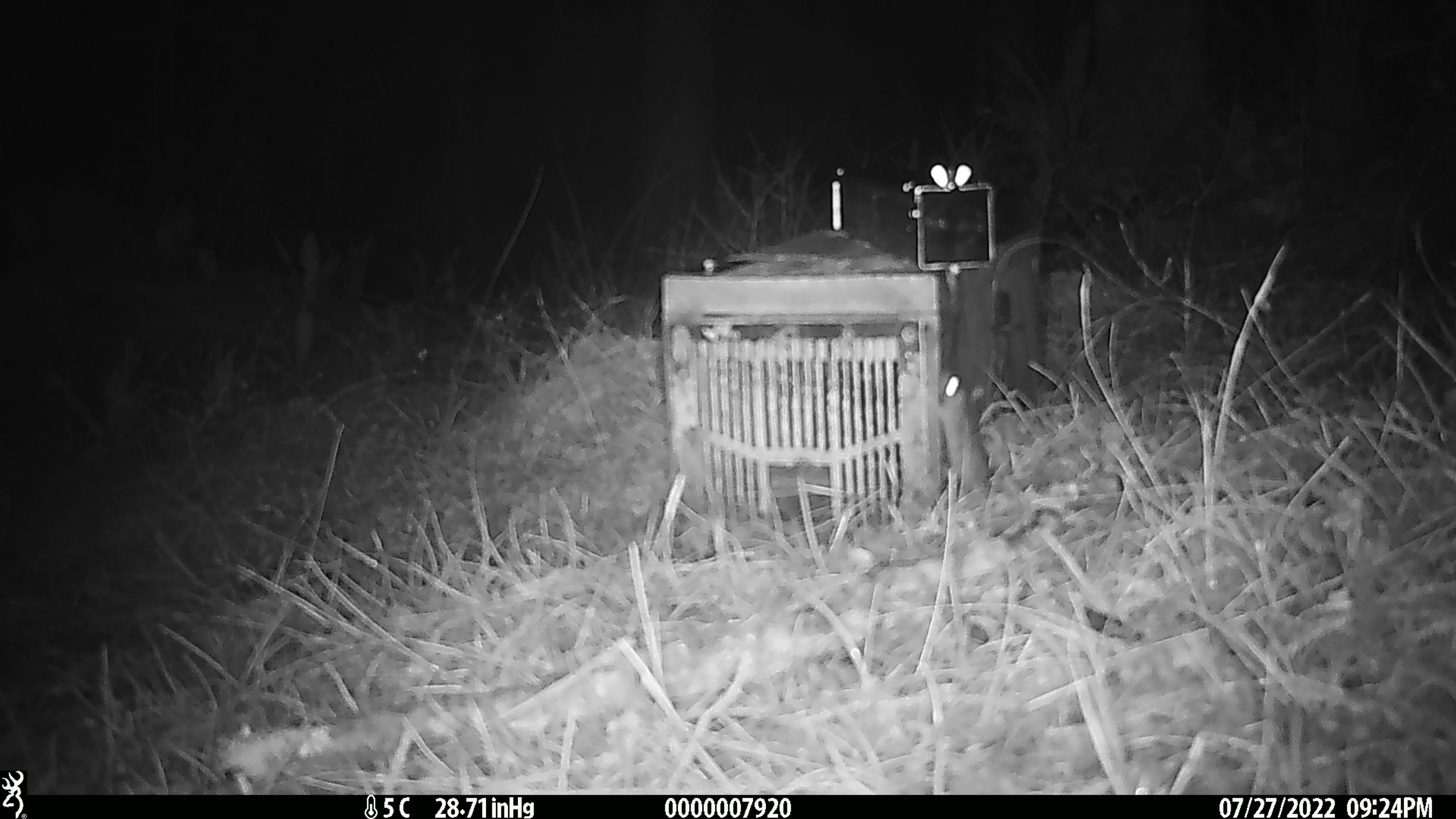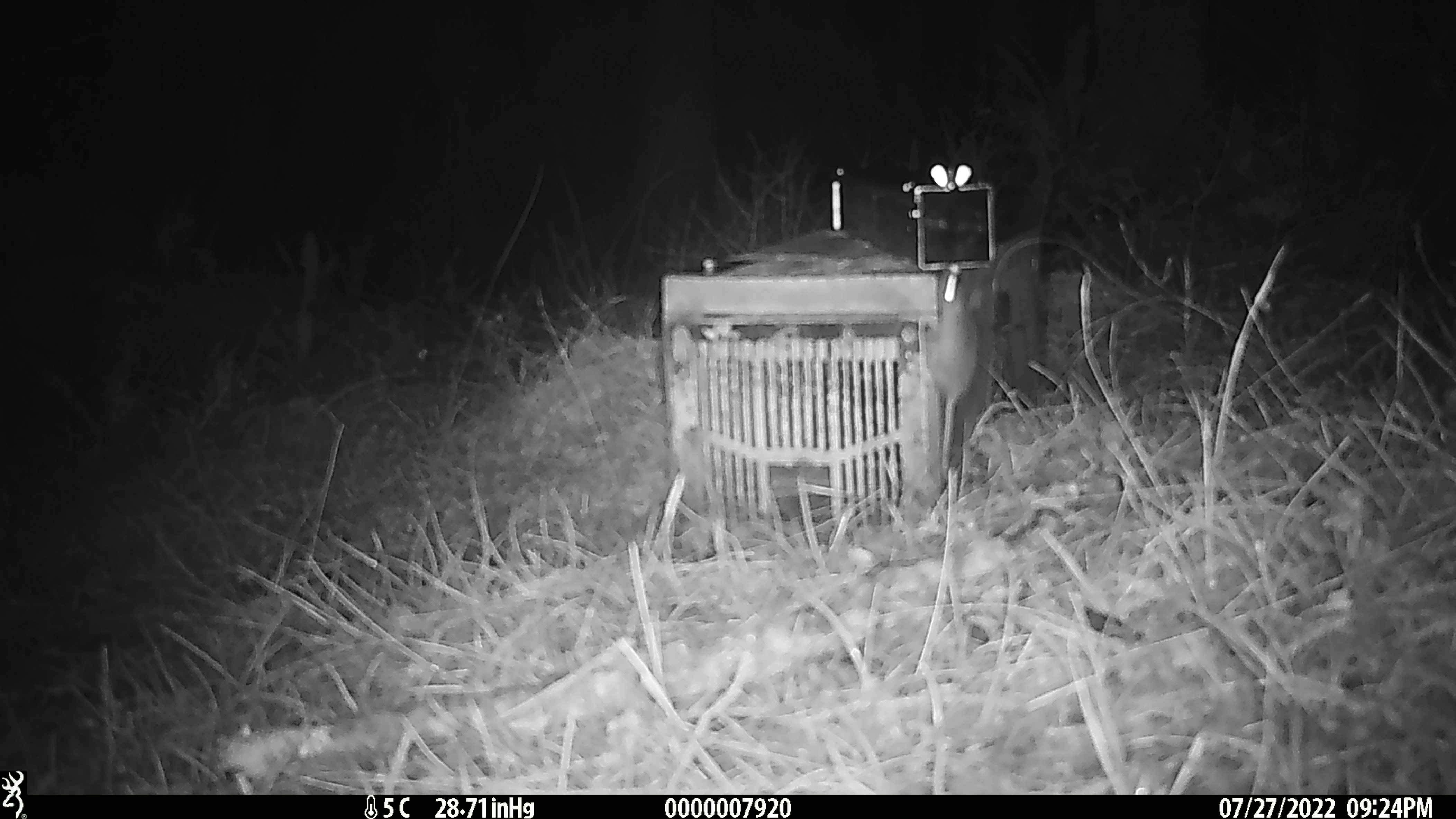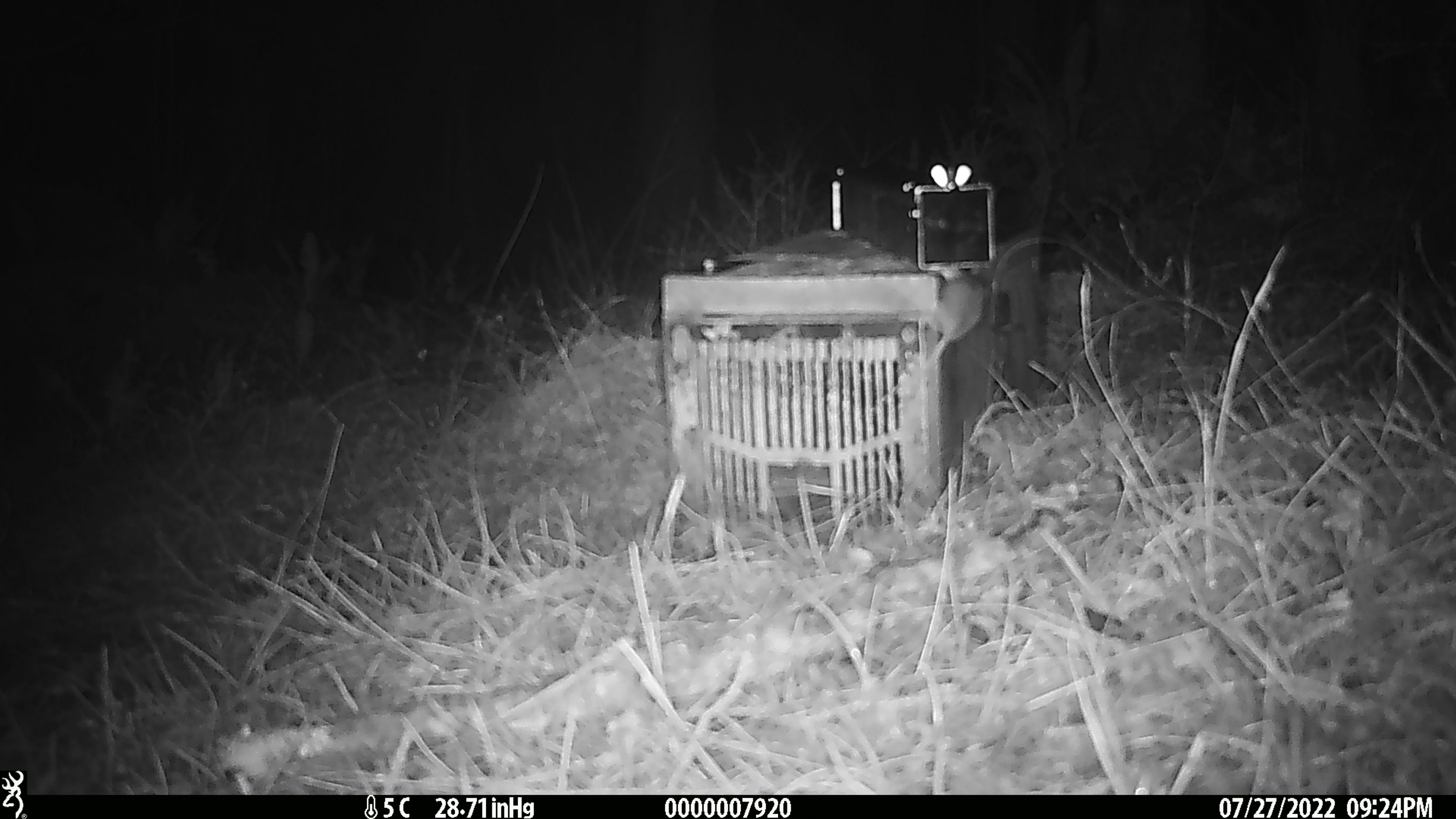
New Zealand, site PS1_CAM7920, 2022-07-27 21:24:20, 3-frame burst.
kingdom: Animalia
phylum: Chordata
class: Mammalia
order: Rodentia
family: Muridae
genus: Mus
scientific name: Mus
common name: mouse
Mouse (Mus).